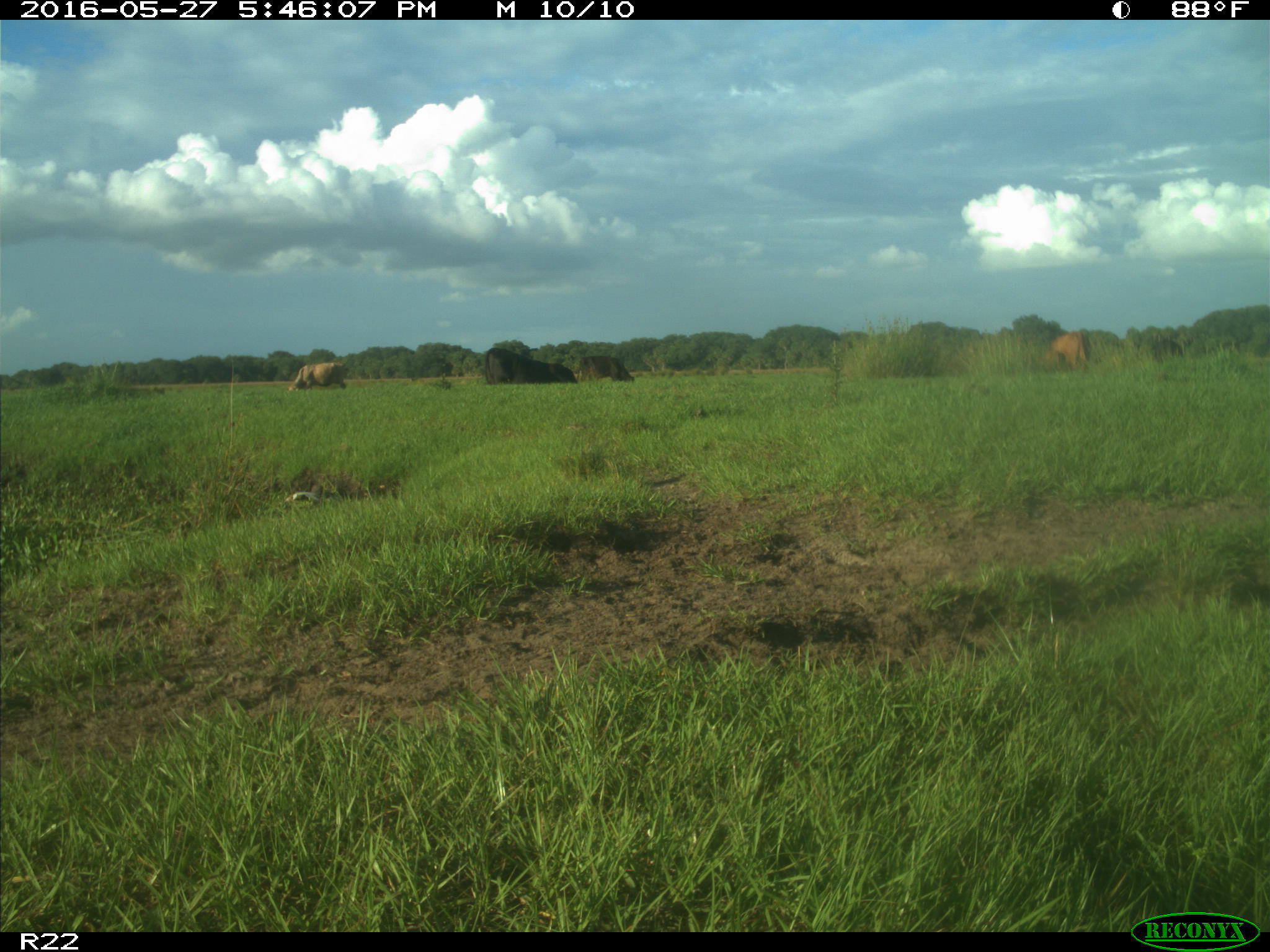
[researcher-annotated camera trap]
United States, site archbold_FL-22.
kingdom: Animalia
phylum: Chordata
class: Mammalia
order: Artiodactyla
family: Bovidae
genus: Bos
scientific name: Bos taurus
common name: domestic cow